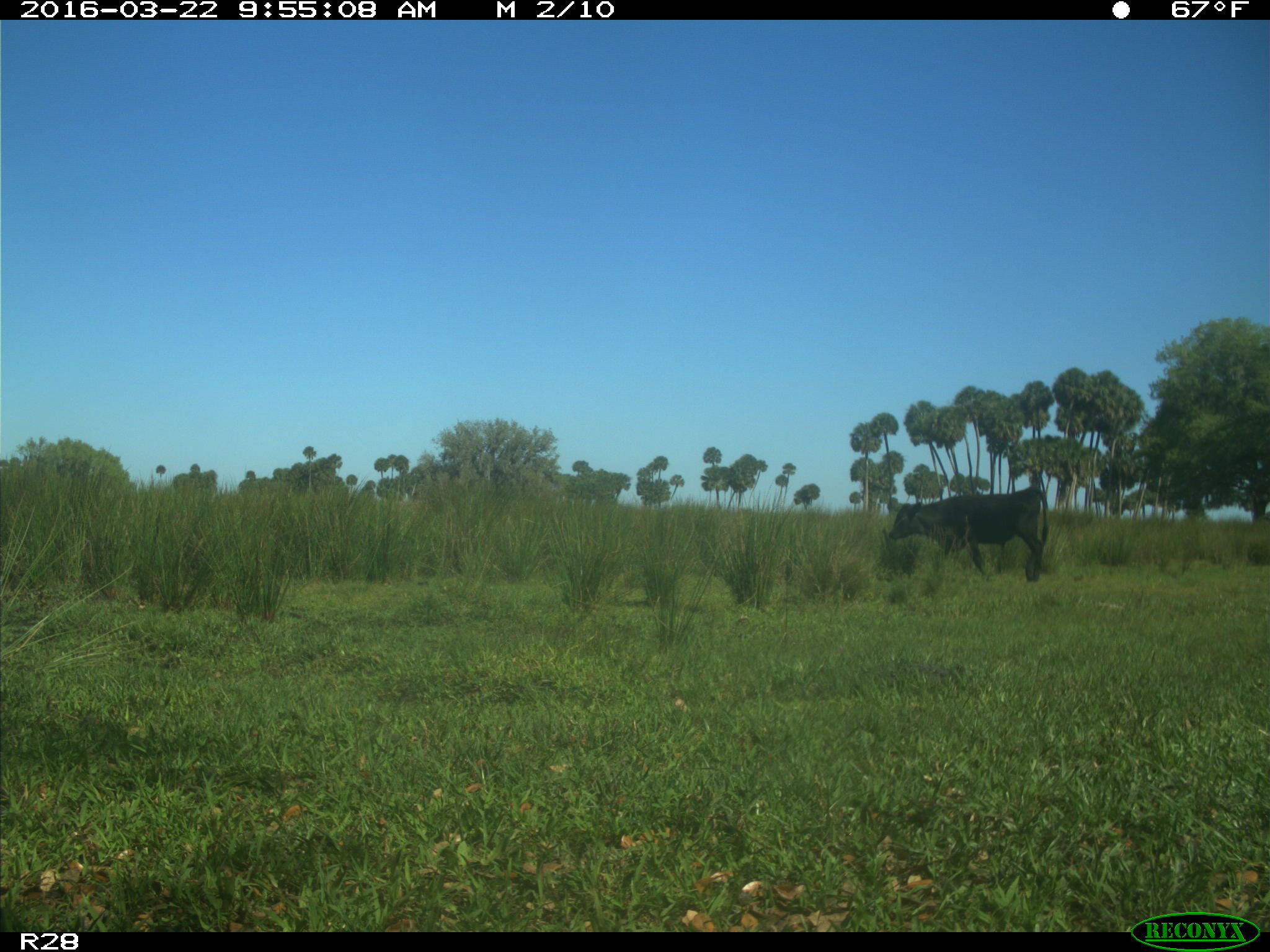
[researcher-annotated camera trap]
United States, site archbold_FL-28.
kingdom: Animalia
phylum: Chordata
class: Mammalia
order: Artiodactyla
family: Bovidae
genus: Bos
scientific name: Bos taurus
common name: domestic cow